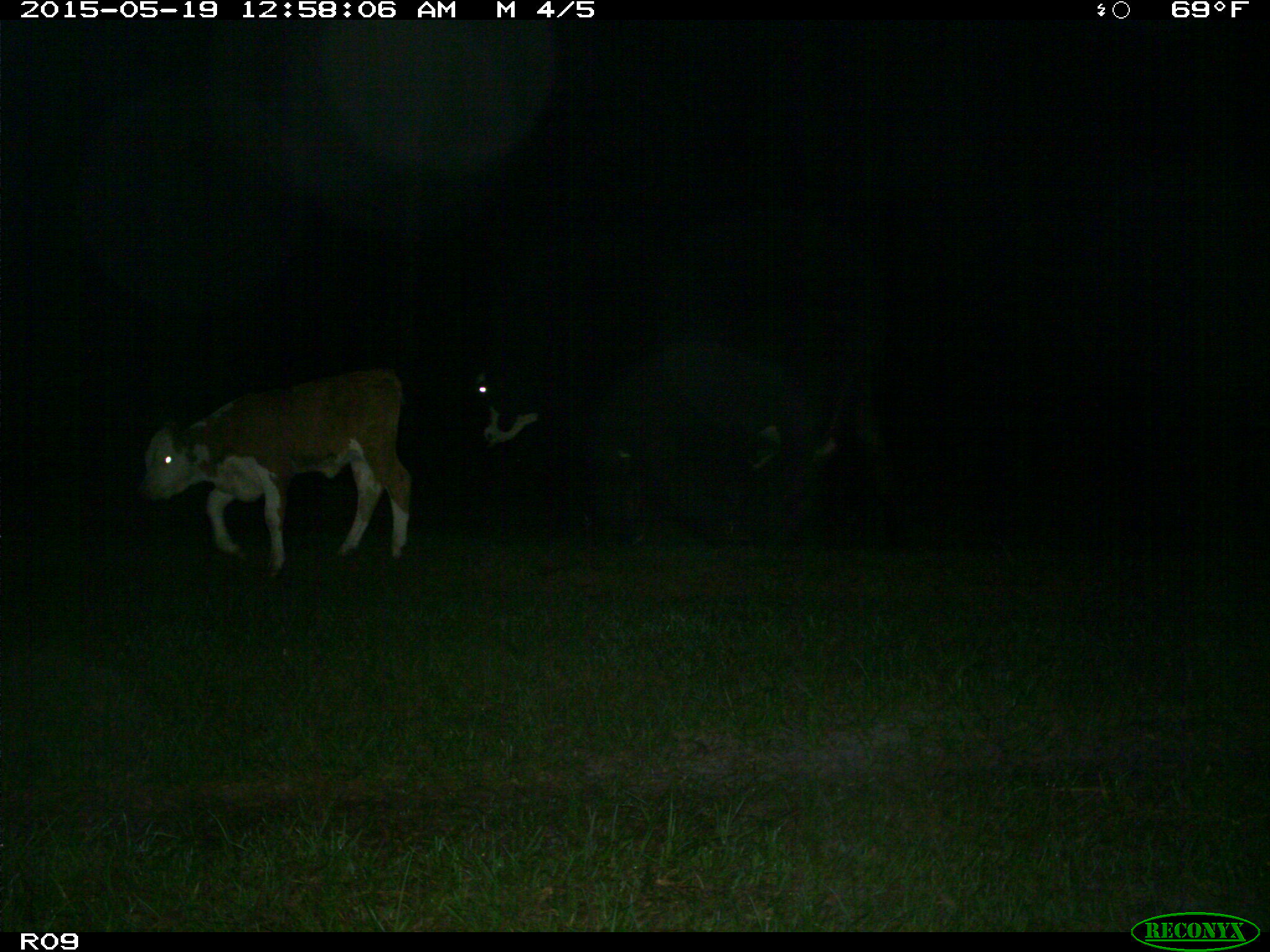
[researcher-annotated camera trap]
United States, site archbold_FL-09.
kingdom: Animalia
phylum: Chordata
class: Mammalia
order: Artiodactyla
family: Bovidae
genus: Bos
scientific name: Bos taurus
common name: domestic cow